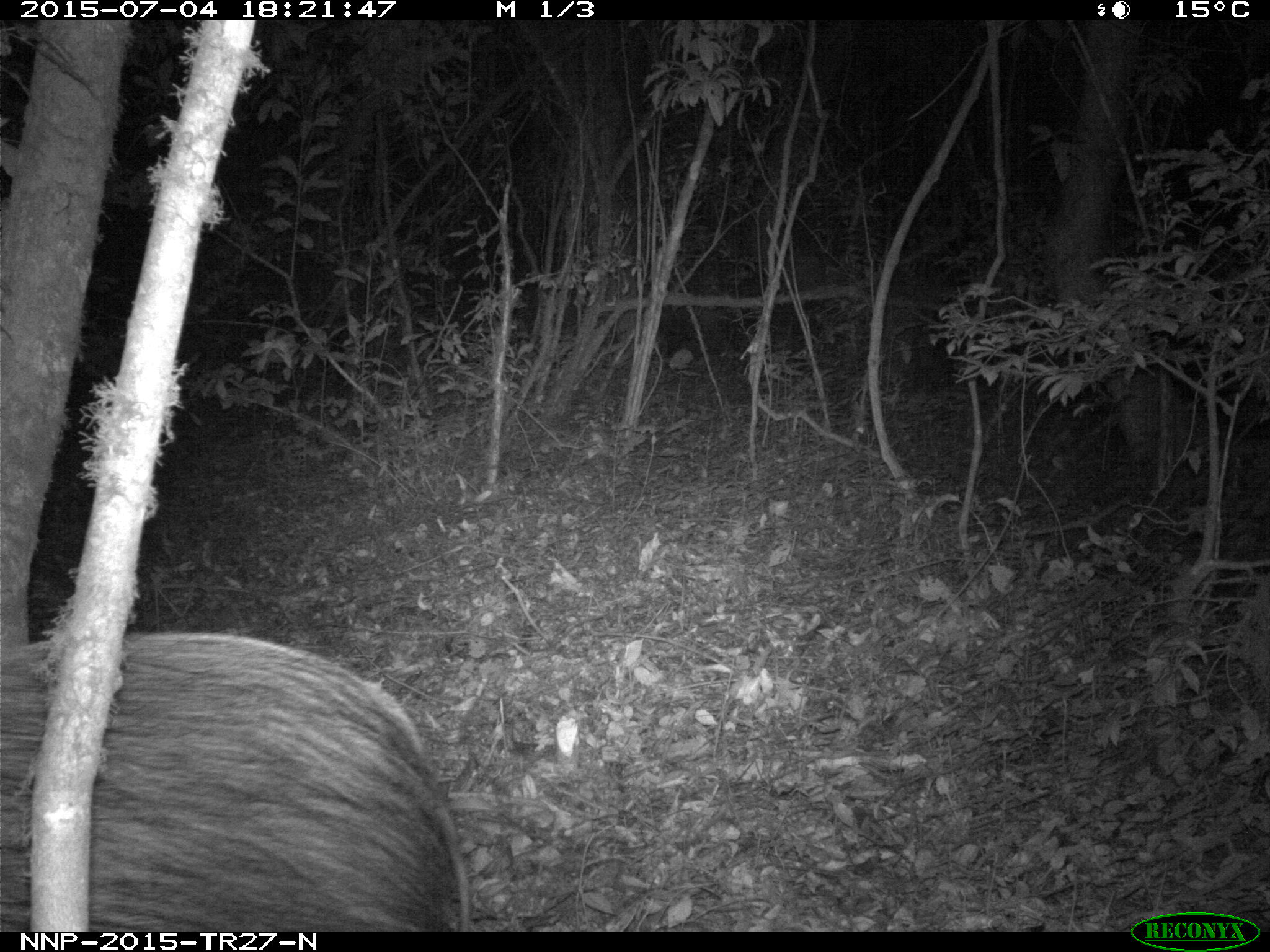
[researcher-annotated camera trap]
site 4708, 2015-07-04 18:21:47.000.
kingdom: Animalia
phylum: Chordata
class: Mammalia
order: Artiodactyla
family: Suidae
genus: Potamochoerus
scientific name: Potamochoerus larvatus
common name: bushpig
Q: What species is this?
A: Potamochoerus larvatus (bushpig).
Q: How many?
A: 1.